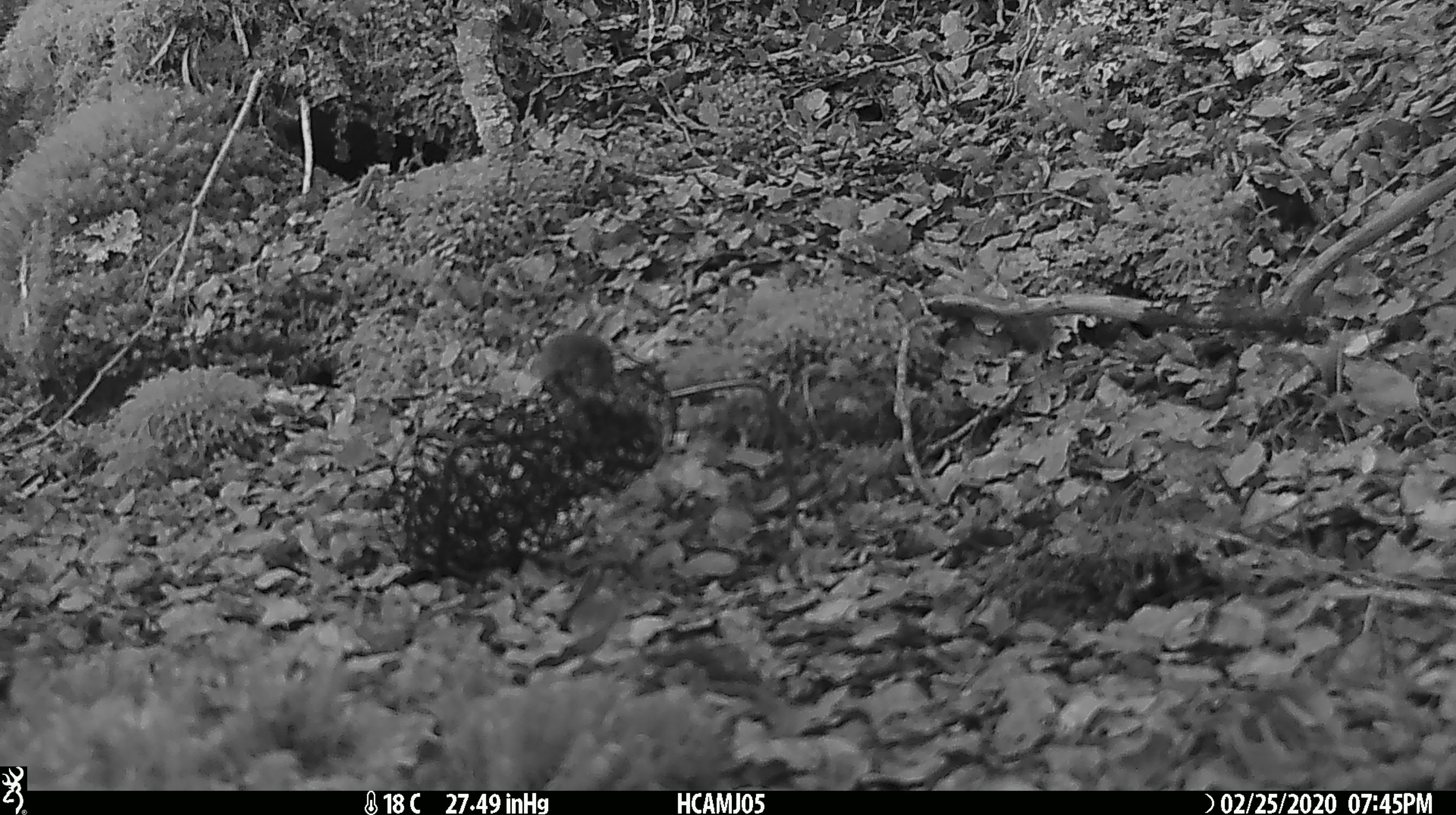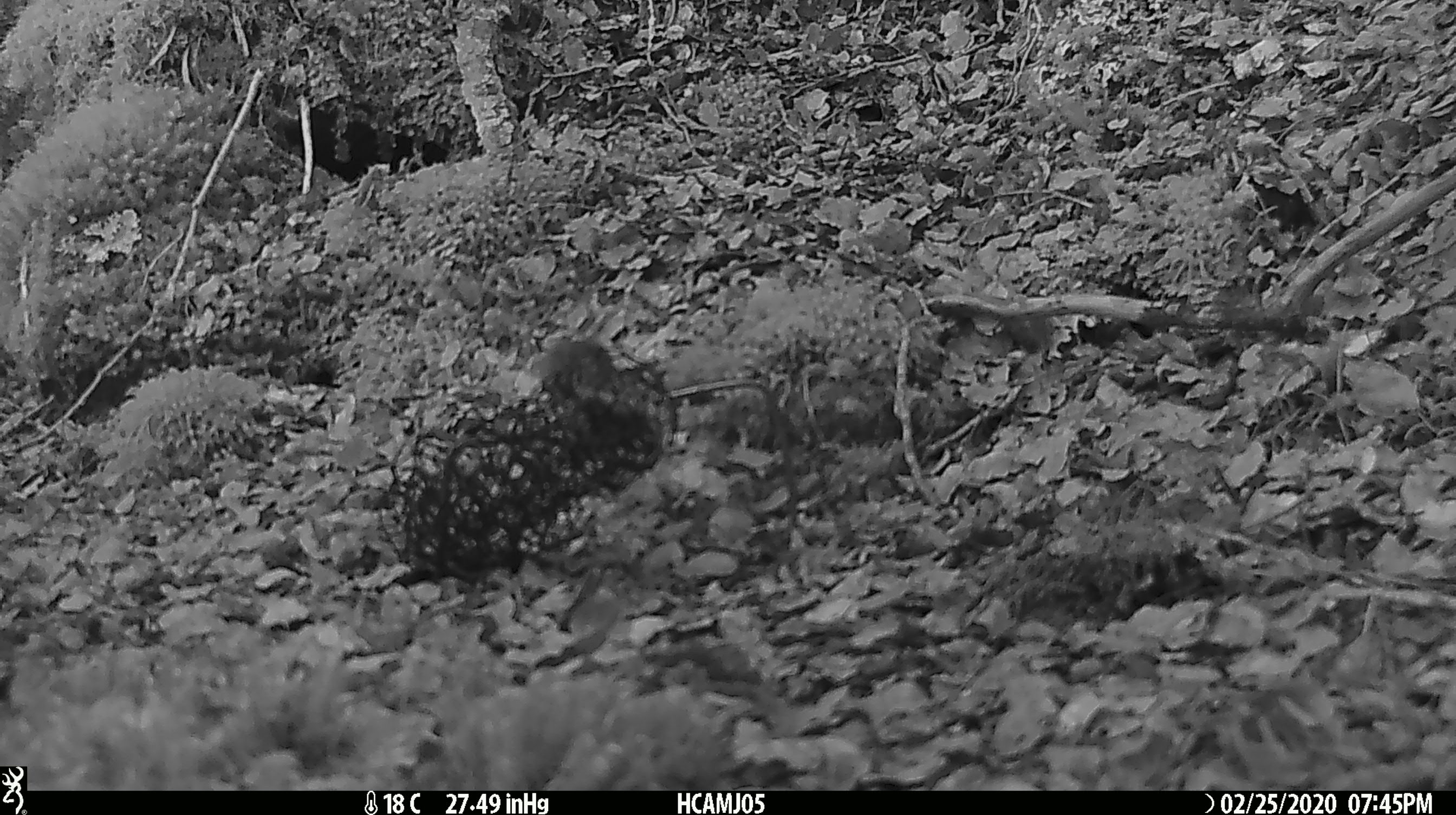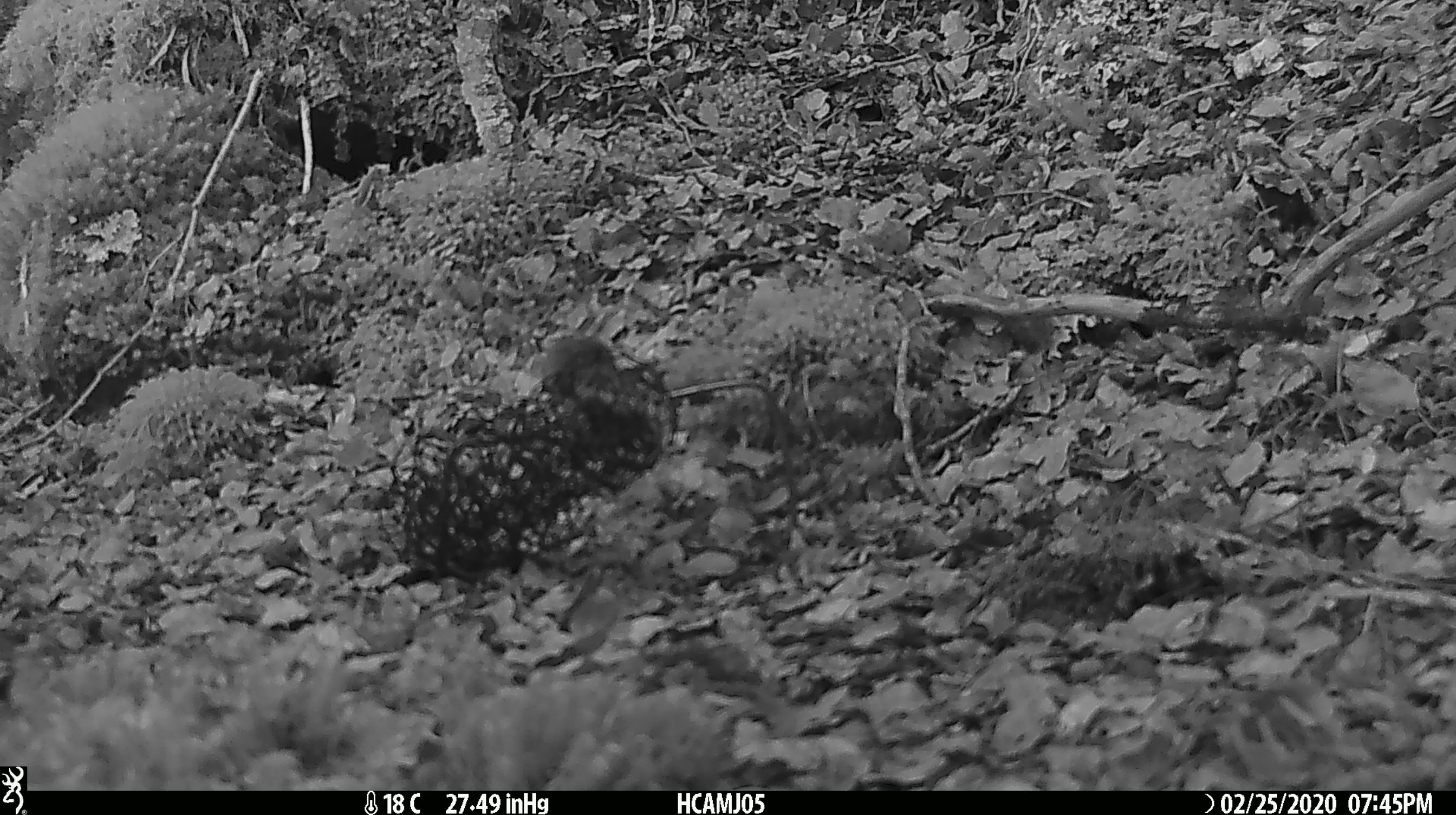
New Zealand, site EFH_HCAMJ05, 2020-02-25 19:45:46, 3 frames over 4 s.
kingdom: Animalia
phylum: Chordata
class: Mammalia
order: Rodentia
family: Muridae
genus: Mus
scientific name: Mus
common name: mouse